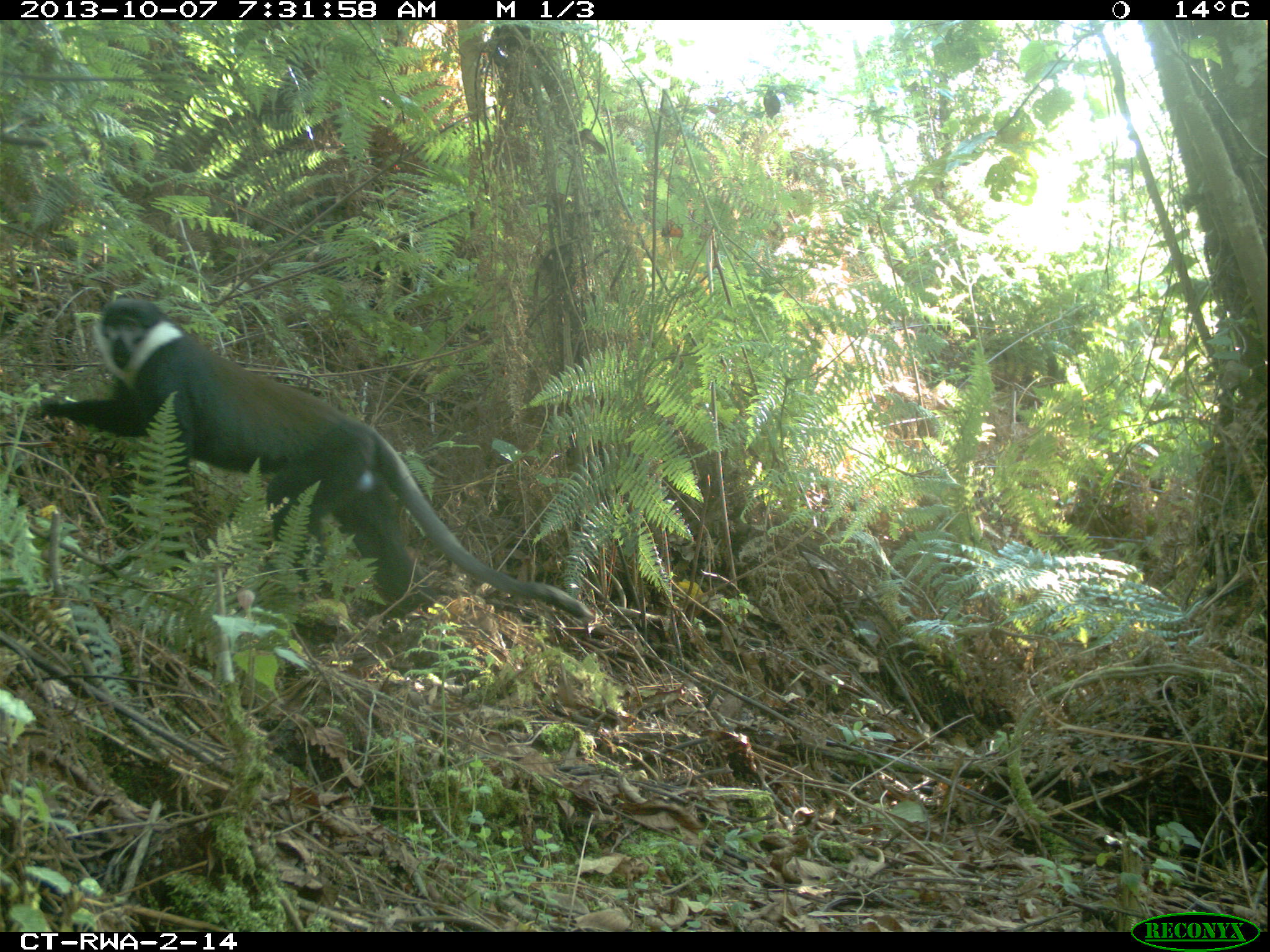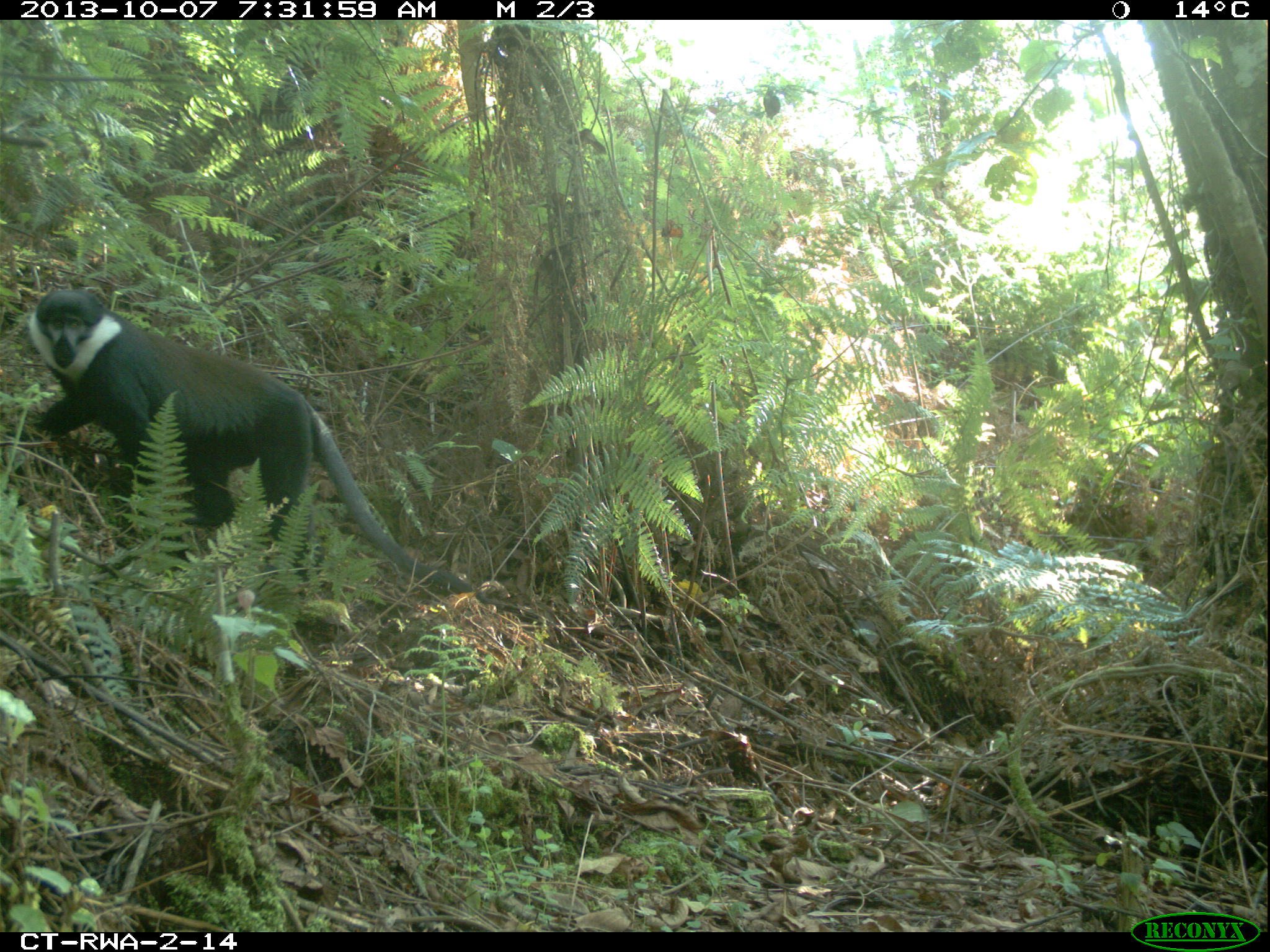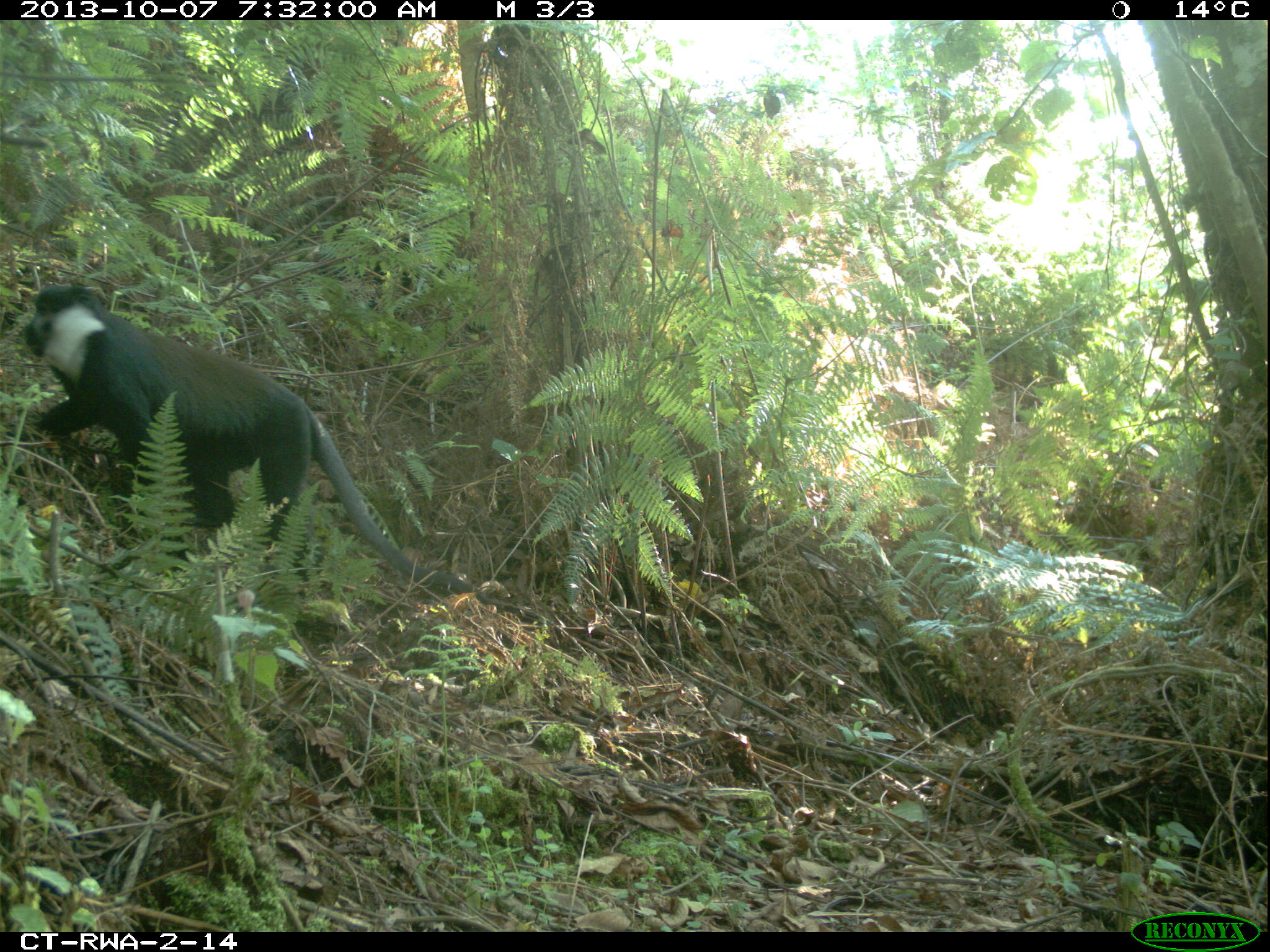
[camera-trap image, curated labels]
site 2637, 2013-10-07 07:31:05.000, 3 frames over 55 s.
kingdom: Animalia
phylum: Chordata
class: Mammalia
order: Primates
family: Cercopithecidae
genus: Allochrocebus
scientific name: Allochrocebus lhoesti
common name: l'hoest's monkey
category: cercopithecus lhoesti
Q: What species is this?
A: Cercopithecus lhoesti (l'hoest's monkey) (Allochrocebus lhoesti).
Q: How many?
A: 1.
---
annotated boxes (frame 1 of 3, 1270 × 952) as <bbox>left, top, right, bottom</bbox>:
cercopithecus lhoesti: <bbox>24, 294, 595, 635</bbox>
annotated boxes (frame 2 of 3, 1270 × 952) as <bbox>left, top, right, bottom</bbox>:
cercopithecus lhoesti: <bbox>24, 286, 495, 605</bbox>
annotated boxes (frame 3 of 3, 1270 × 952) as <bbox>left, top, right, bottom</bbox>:
cercopithecus lhoesti: <bbox>16, 278, 532, 613</bbox>